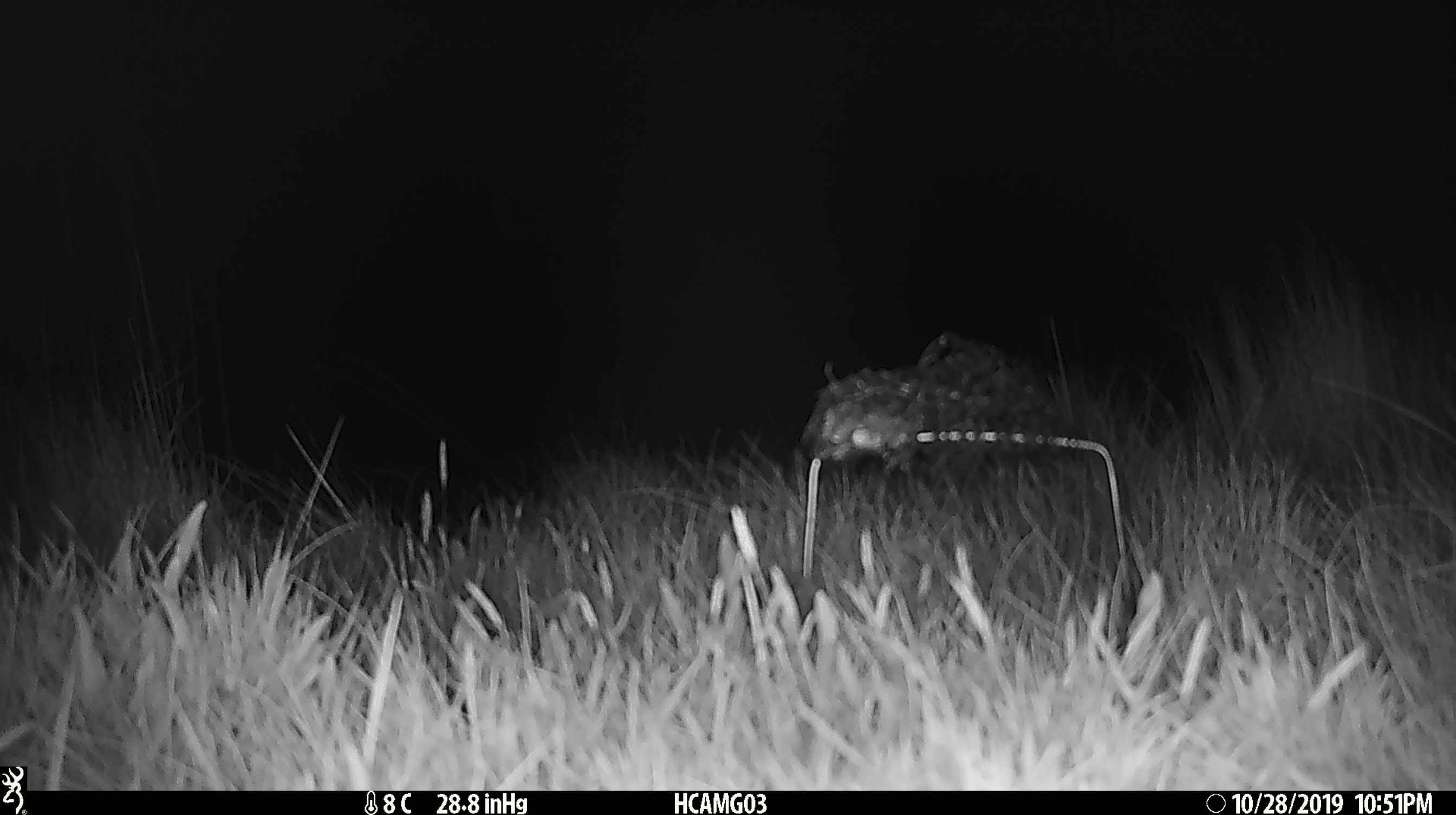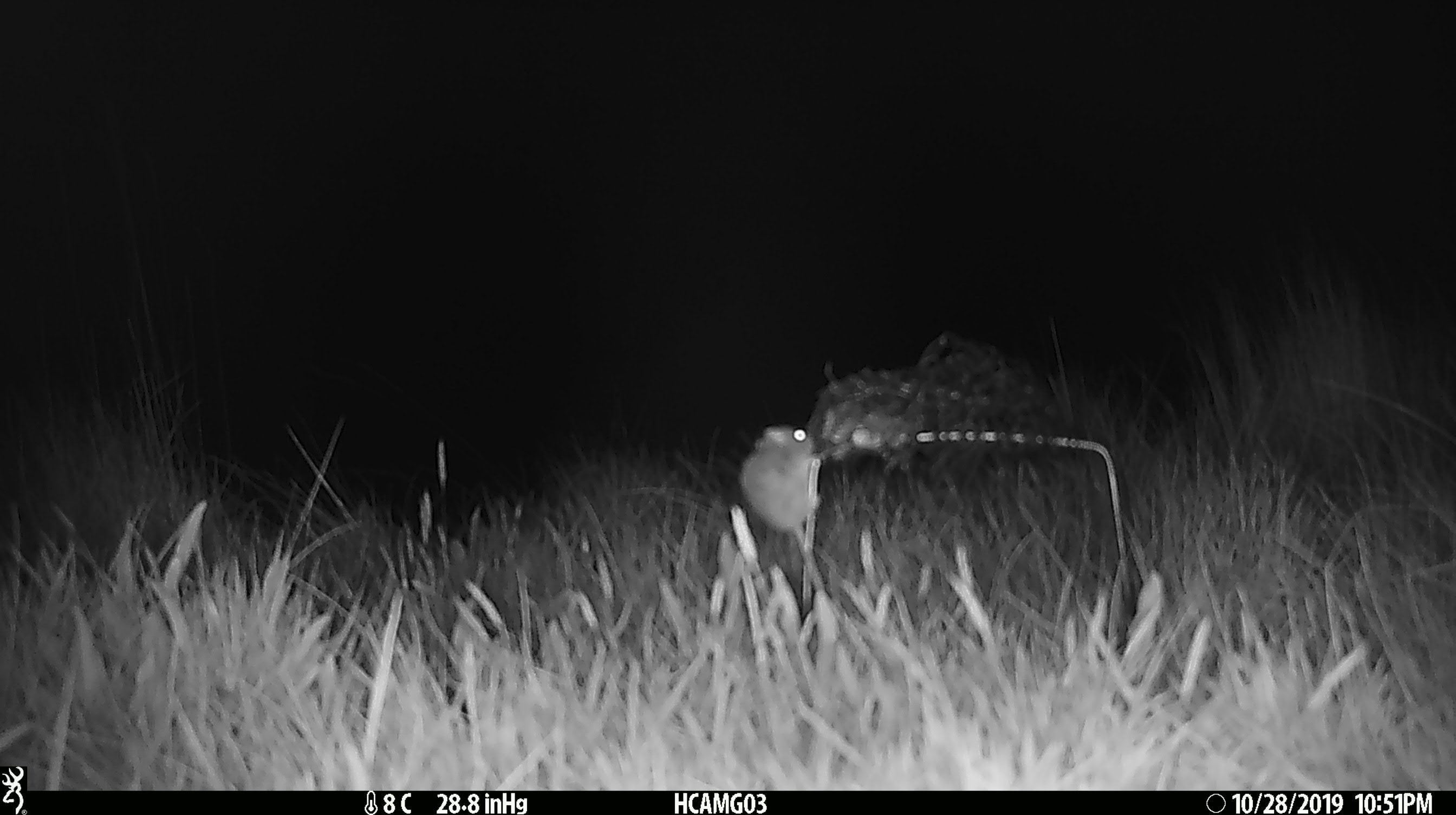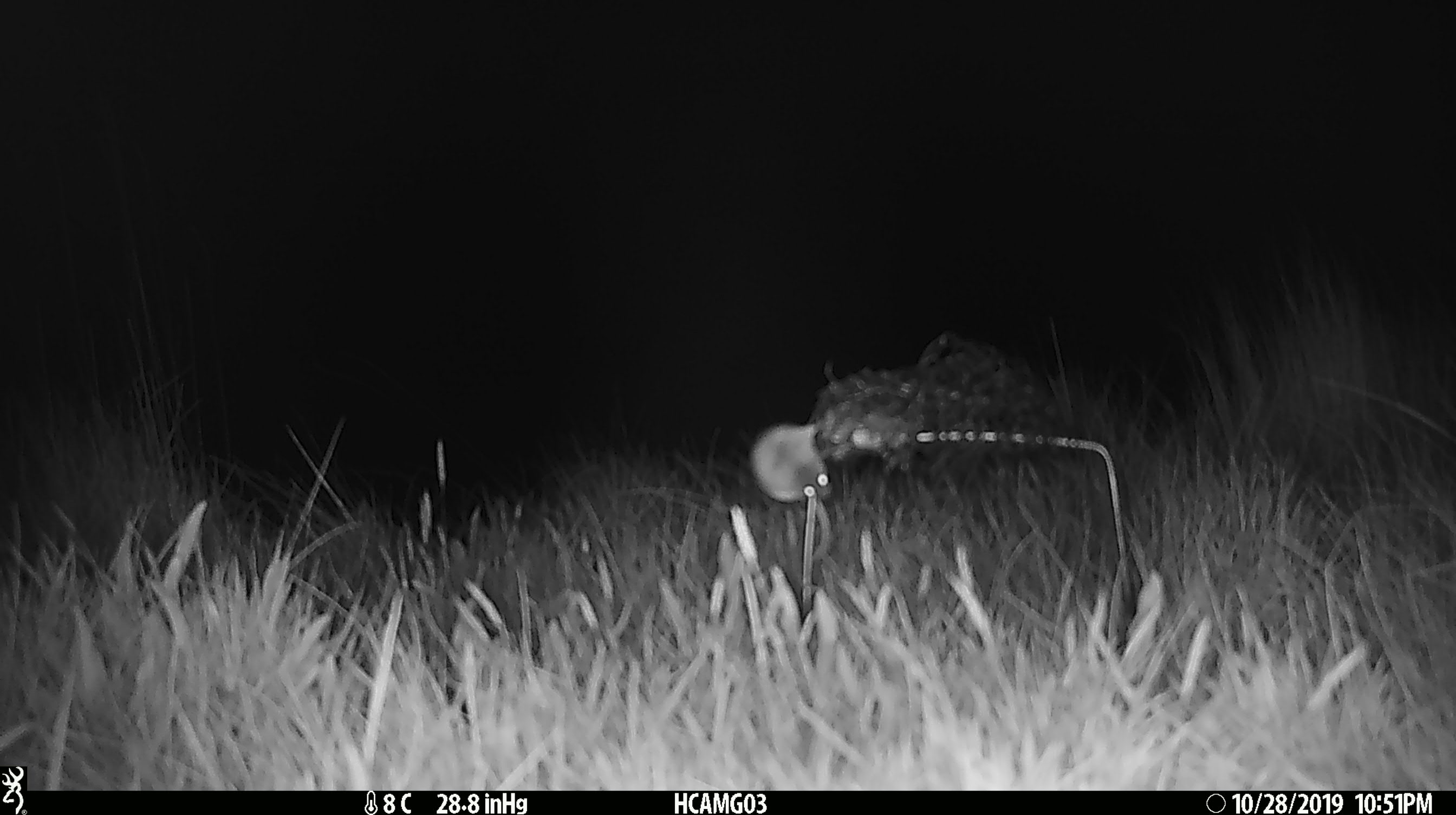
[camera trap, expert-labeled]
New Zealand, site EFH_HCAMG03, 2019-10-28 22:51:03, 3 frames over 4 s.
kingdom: Animalia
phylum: Chordata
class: Mammalia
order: Rodentia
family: Muridae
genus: Mus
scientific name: Mus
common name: mouse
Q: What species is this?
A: Mouse (Mus).